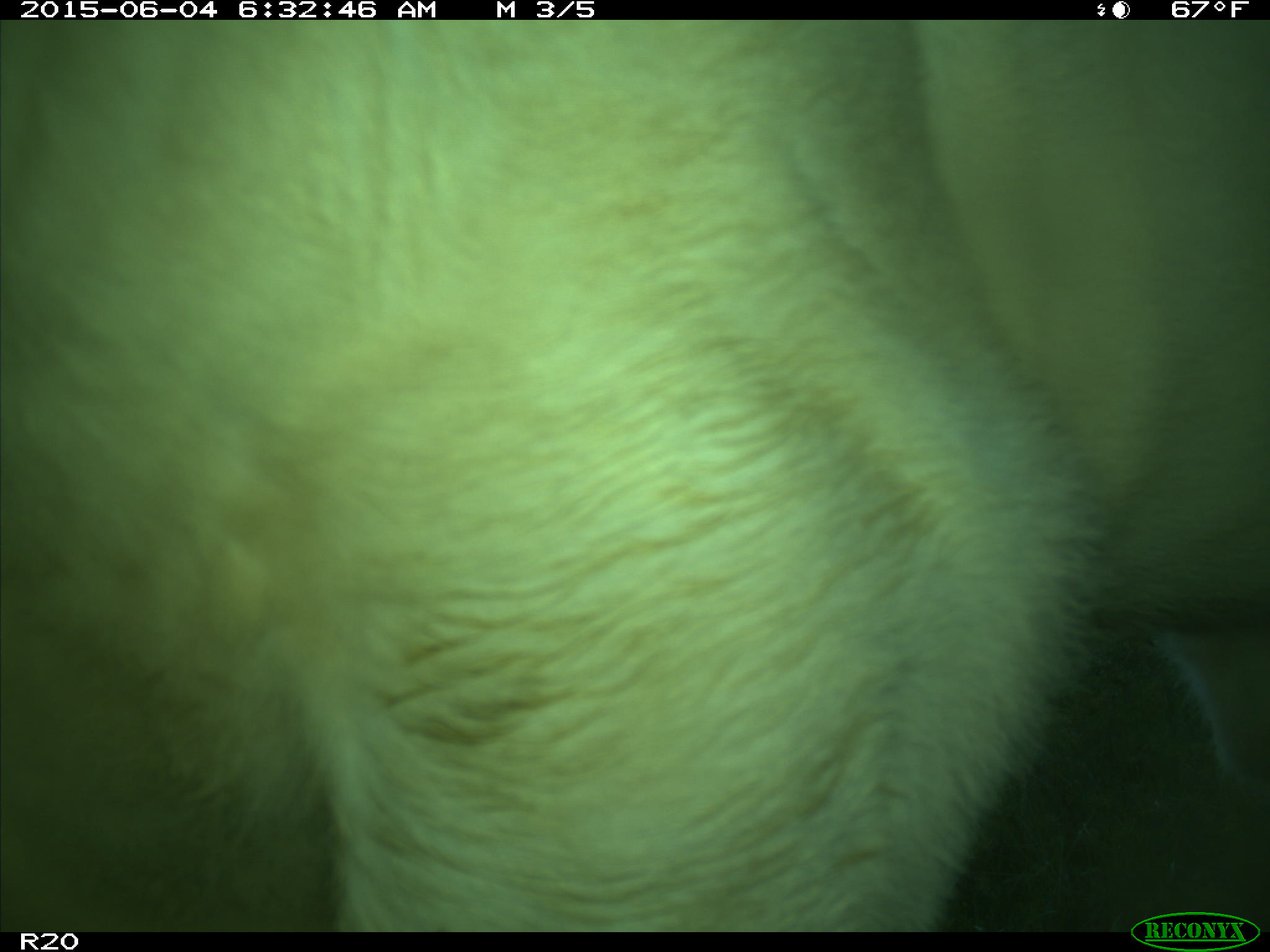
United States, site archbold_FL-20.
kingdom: Animalia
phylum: Chordata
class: Mammalia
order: Artiodactyla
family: Bovidae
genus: Bos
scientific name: Bos taurus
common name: domestic cow